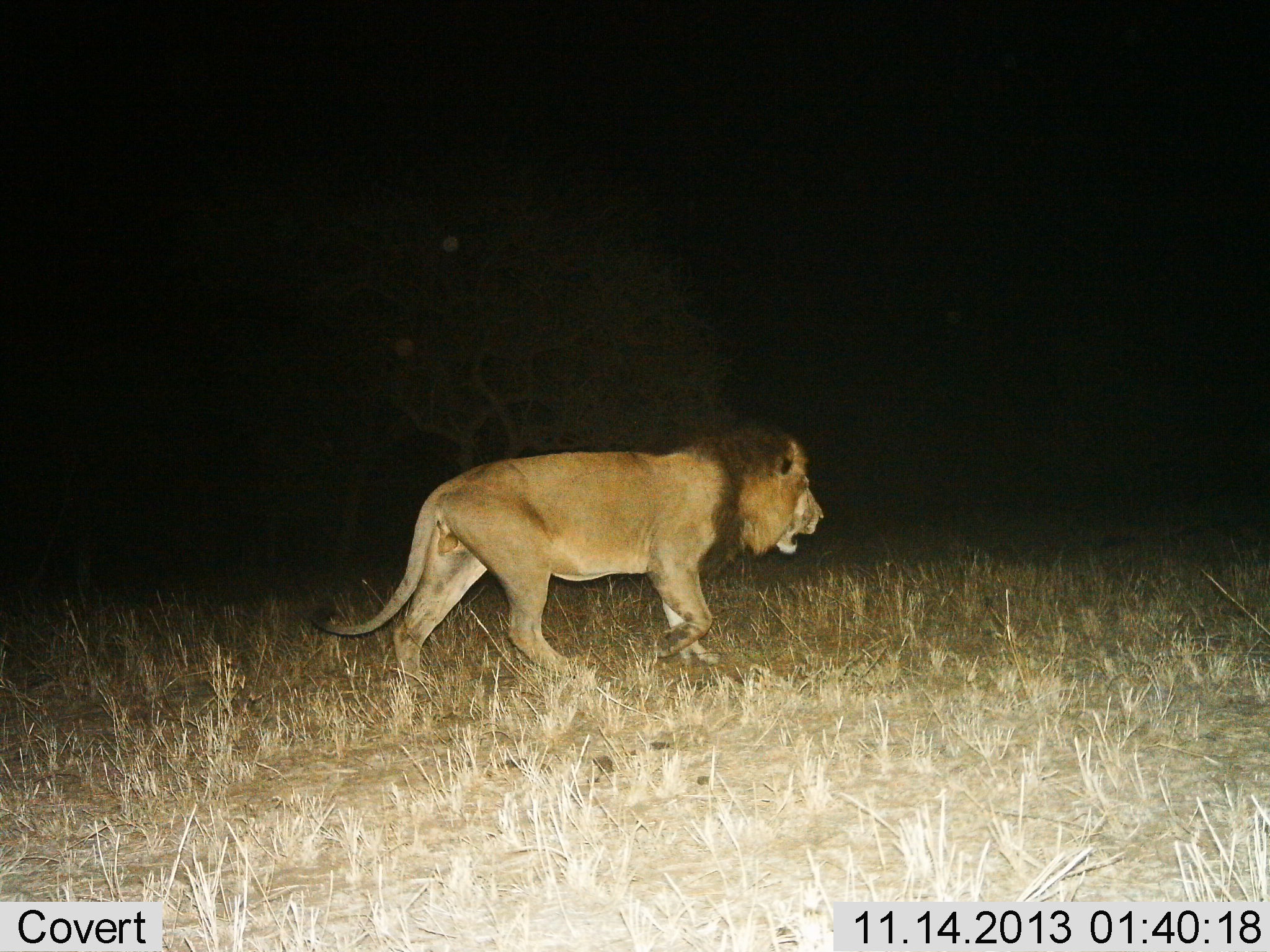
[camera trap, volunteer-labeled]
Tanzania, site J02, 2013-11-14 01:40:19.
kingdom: Animalia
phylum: Chordata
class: Mammalia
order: Carnivora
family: Felidae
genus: Panthera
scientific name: Panthera leo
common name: lion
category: lionmale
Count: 1.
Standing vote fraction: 10%.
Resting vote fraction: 0%.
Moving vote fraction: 93%.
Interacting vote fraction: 0%.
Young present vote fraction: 0%.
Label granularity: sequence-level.